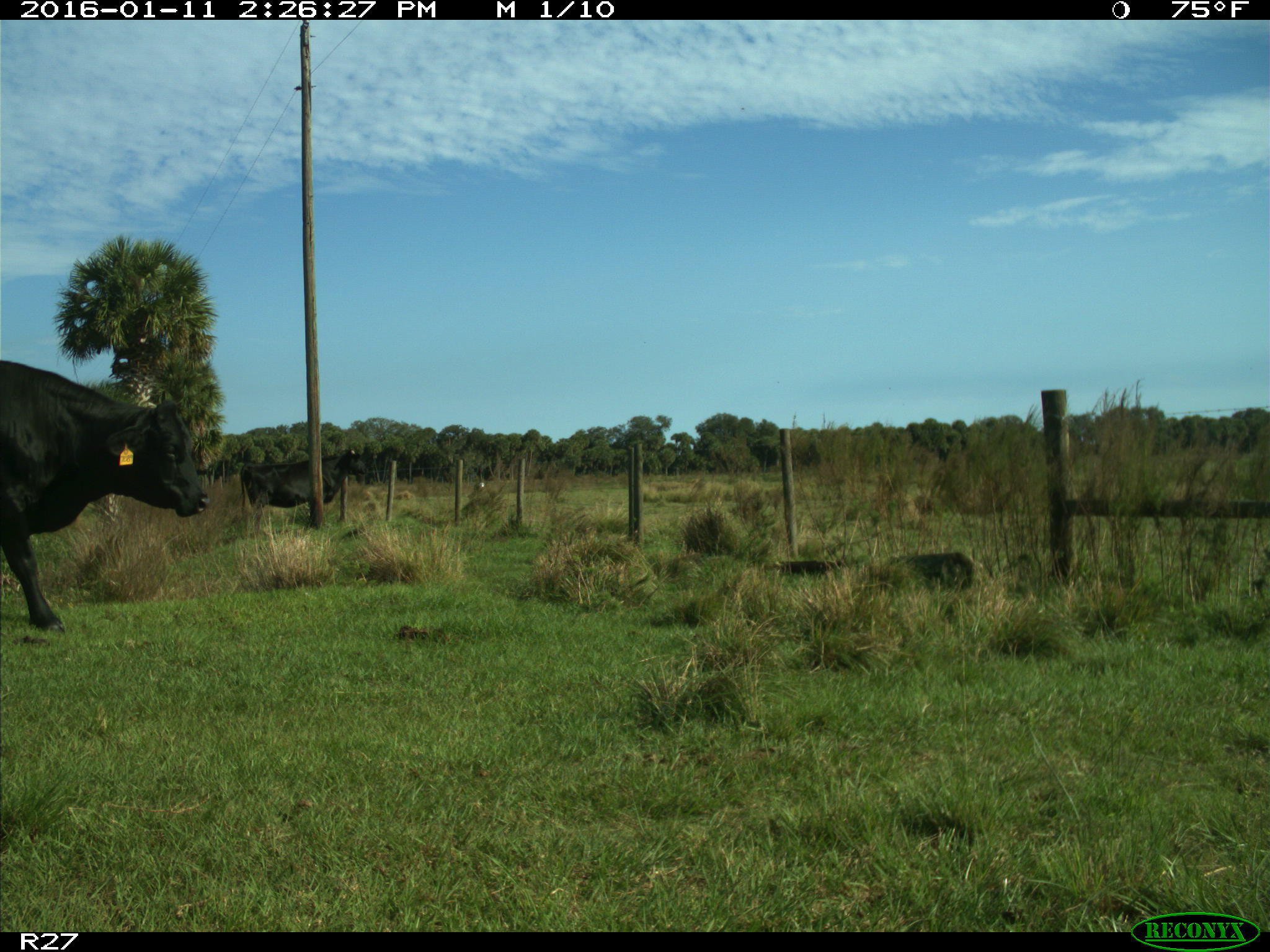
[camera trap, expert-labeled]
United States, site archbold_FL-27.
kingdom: Animalia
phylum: Chordata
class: Mammalia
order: Artiodactyla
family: Bovidae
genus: Bos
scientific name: Bos taurus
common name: domestic cow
Bos taurus (domestic cow).